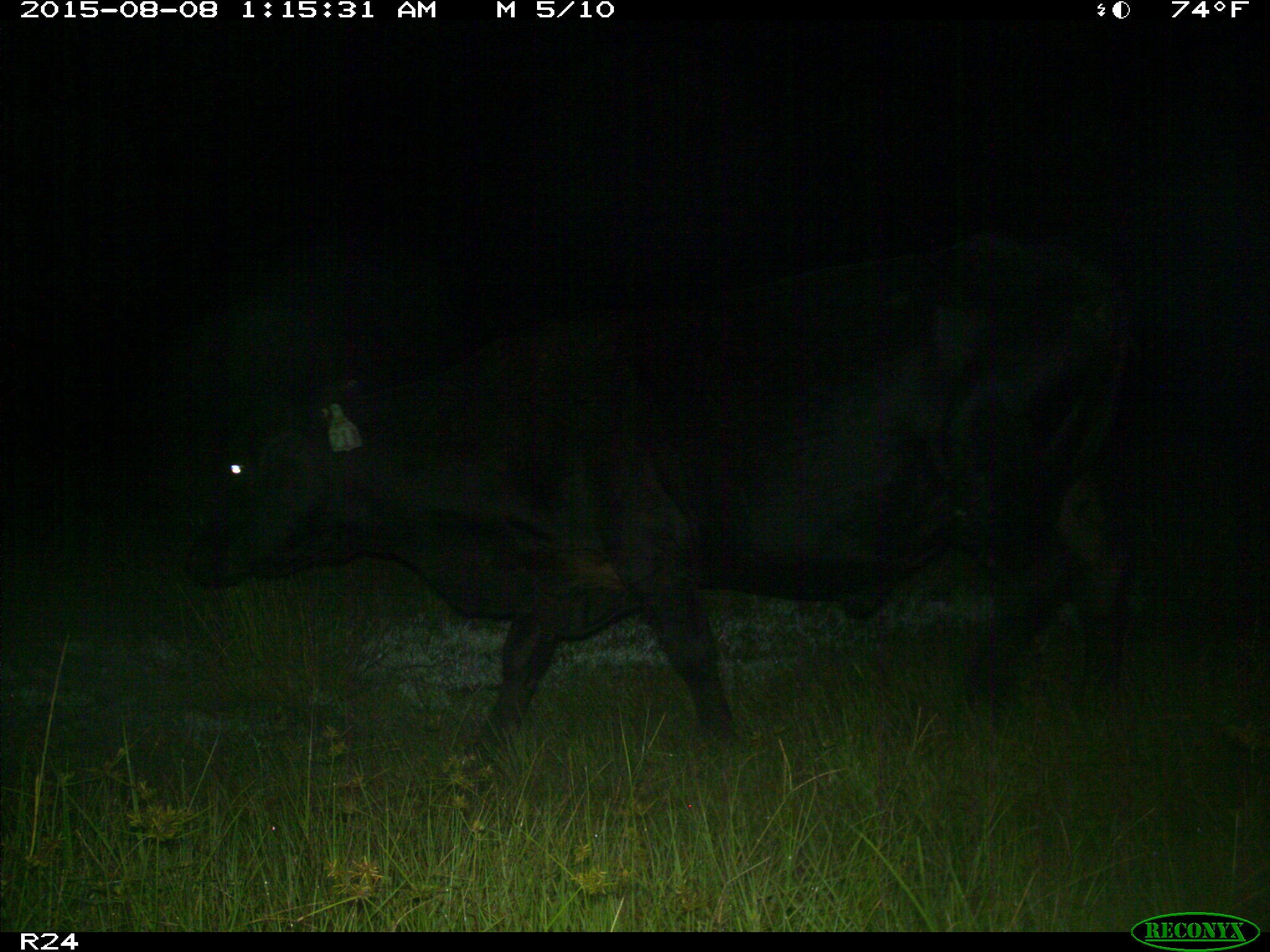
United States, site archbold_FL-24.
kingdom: Animalia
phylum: Chordata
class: Mammalia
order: Artiodactyla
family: Bovidae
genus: Bos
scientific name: Bos taurus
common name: domestic cow